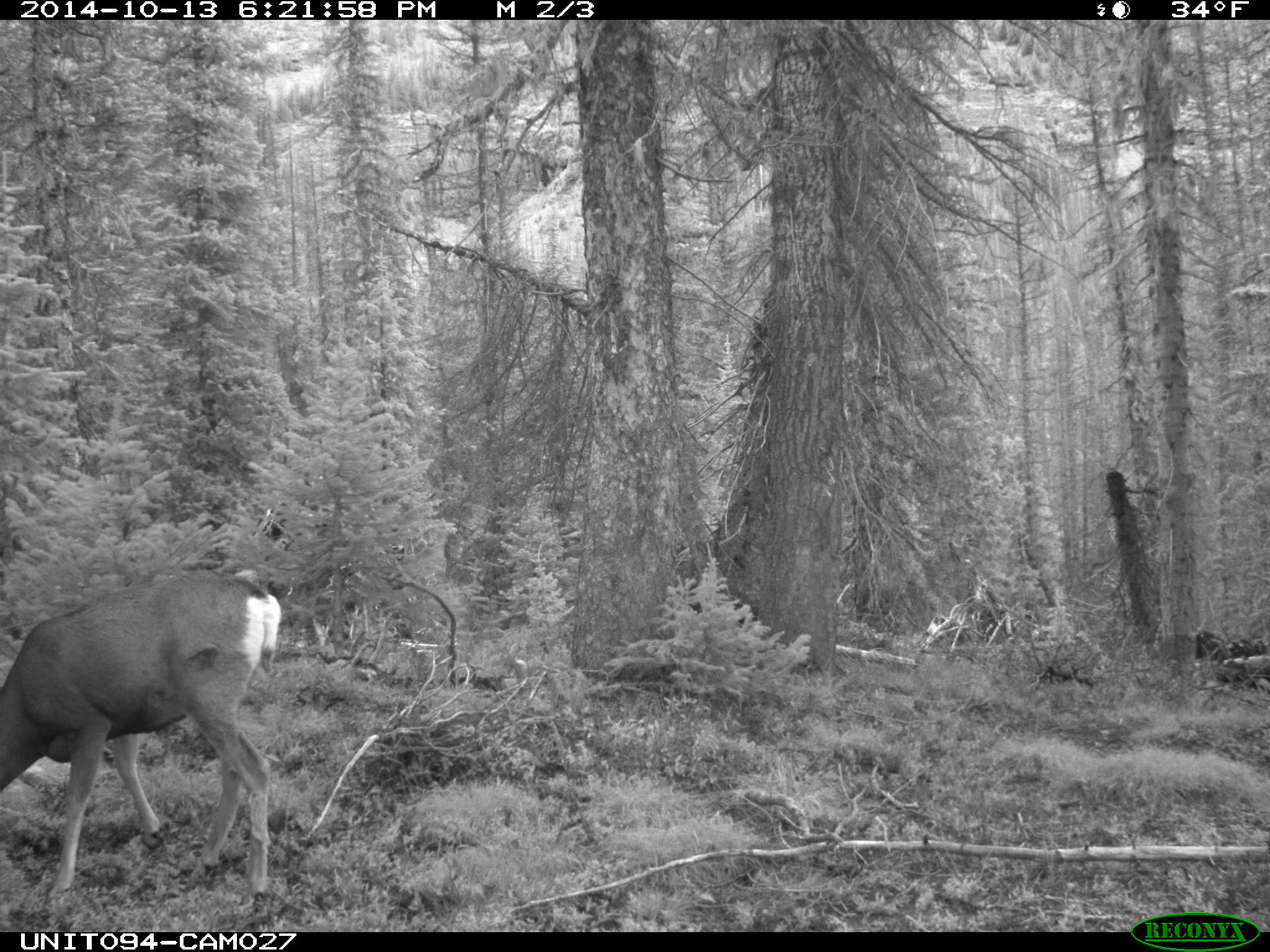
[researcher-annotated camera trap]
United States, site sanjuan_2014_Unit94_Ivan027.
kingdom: Animalia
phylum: Chordata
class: Mammalia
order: Artiodactyla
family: Cervidae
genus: Odocoileus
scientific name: Odocoileus hemionus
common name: mule deer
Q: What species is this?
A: Odocoileus hemionus (mule deer).